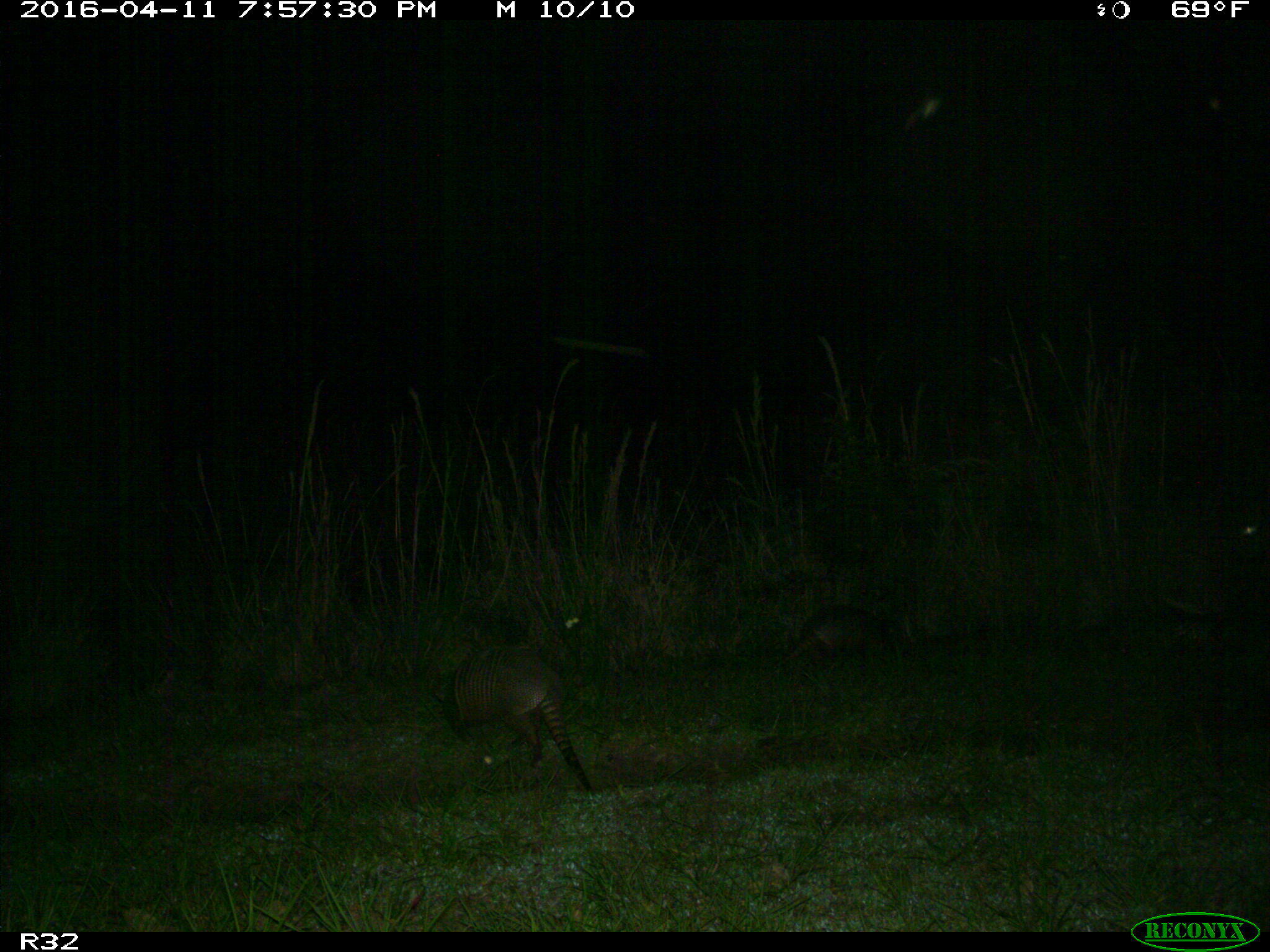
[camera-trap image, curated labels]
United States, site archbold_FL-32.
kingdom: Animalia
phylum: Chordata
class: Mammalia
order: Cingulata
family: Dasypodidae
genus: Dasypus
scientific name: Dasypus novemcinctus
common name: nine-banded armadillo